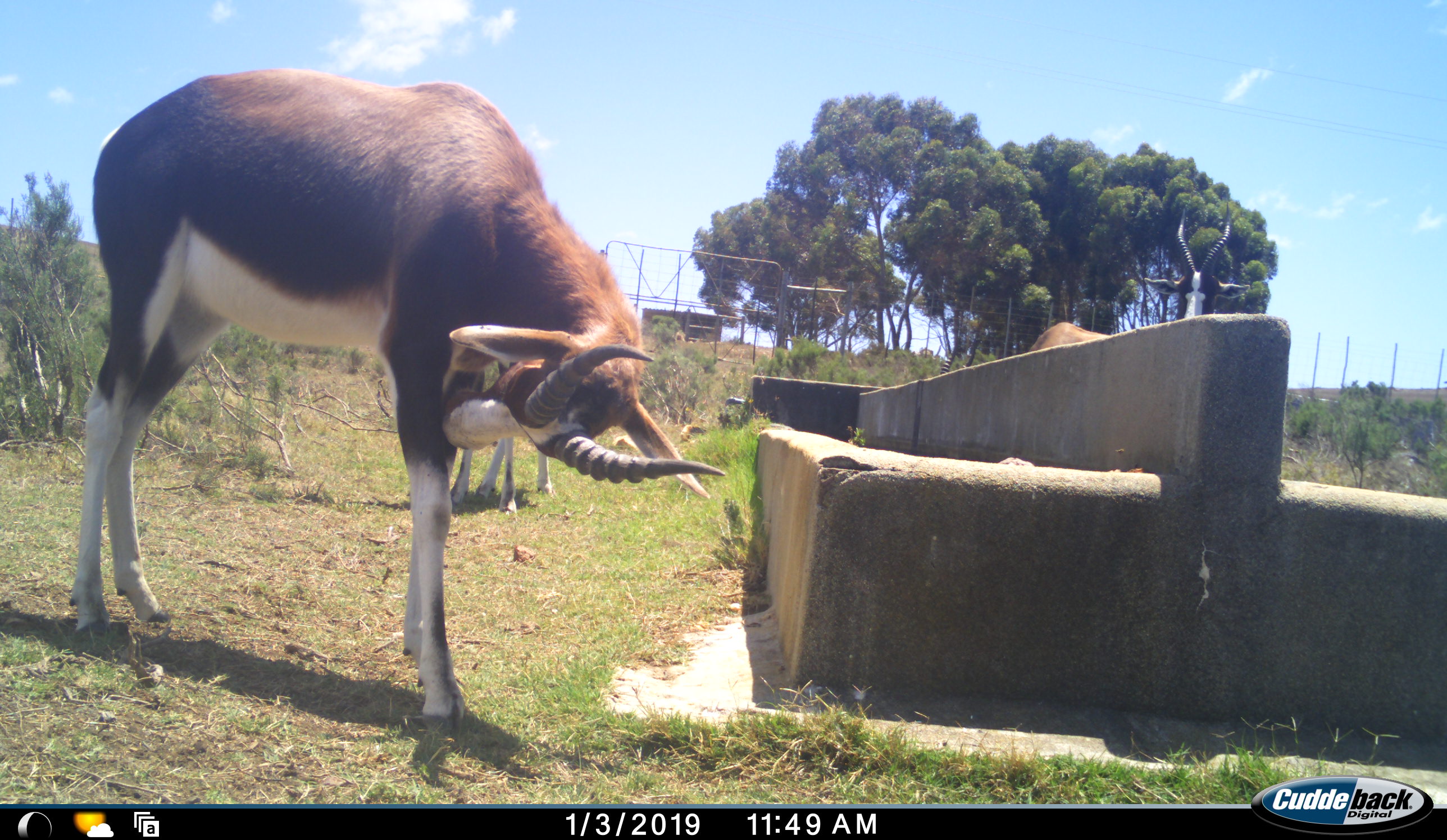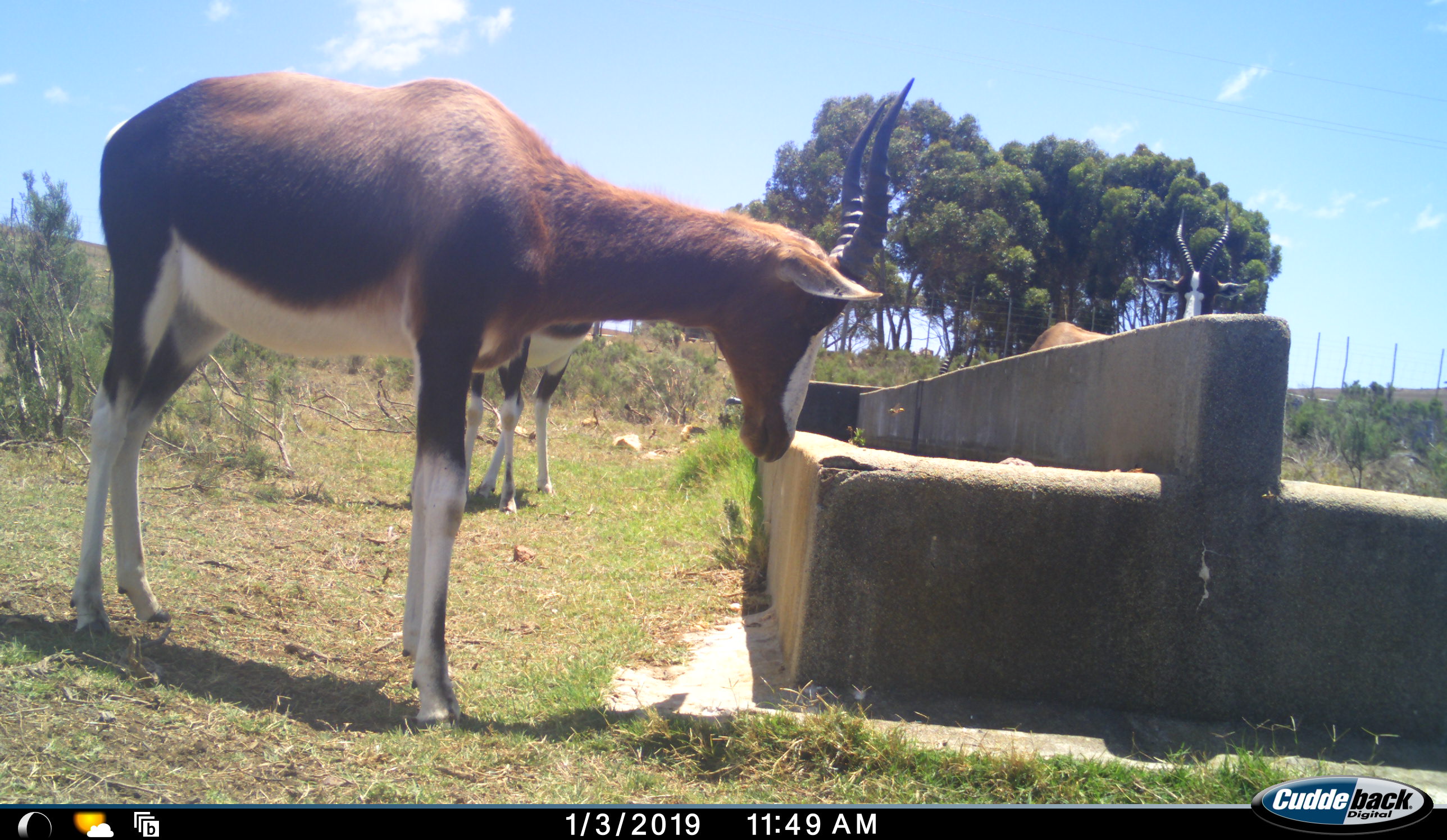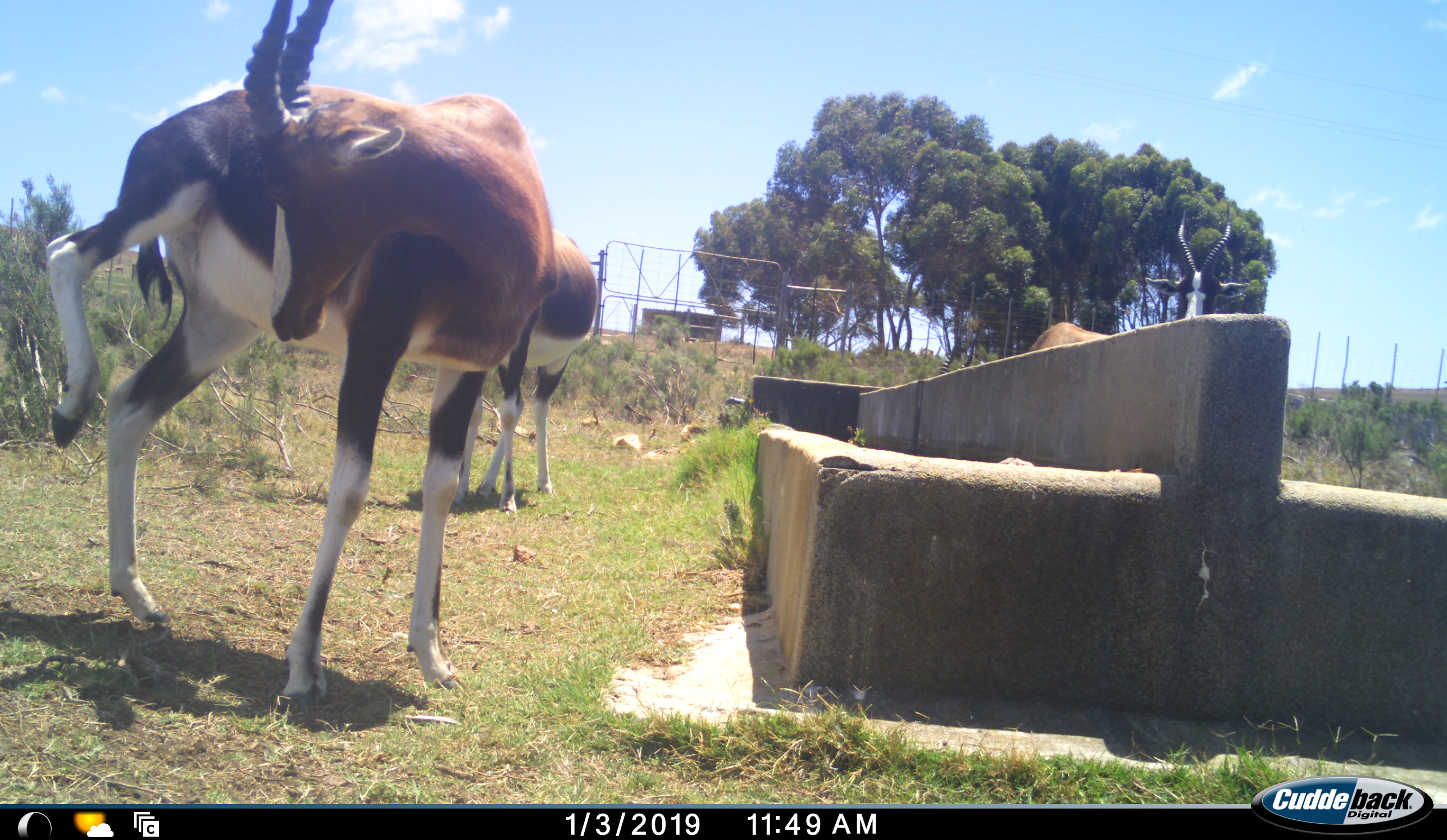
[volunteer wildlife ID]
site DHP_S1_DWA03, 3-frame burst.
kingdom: Animalia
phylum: Chordata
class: Mammalia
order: Artiodactyla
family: Bovidae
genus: Damaliscus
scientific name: Damaliscus pygargus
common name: bontebok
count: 3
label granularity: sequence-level